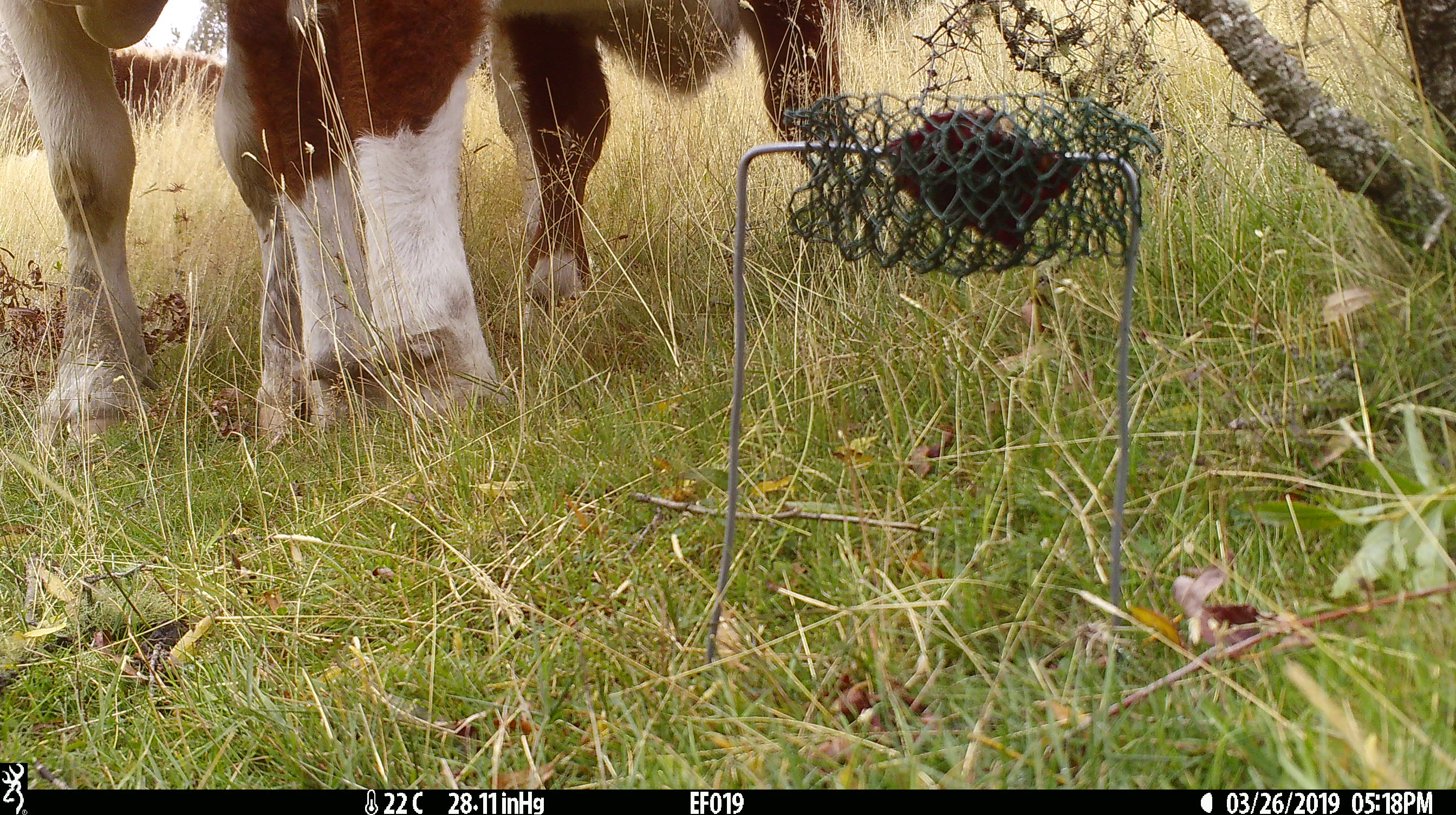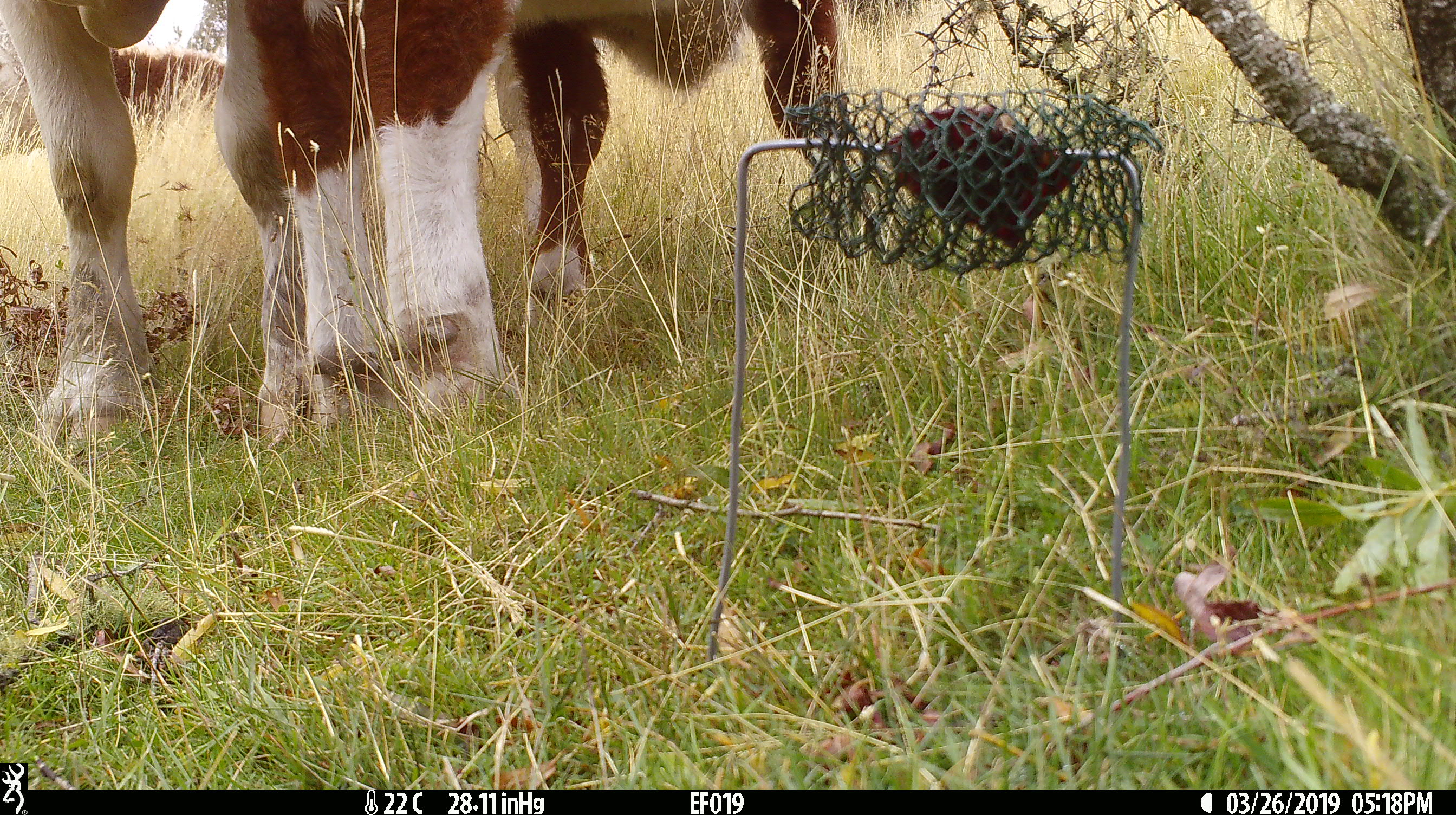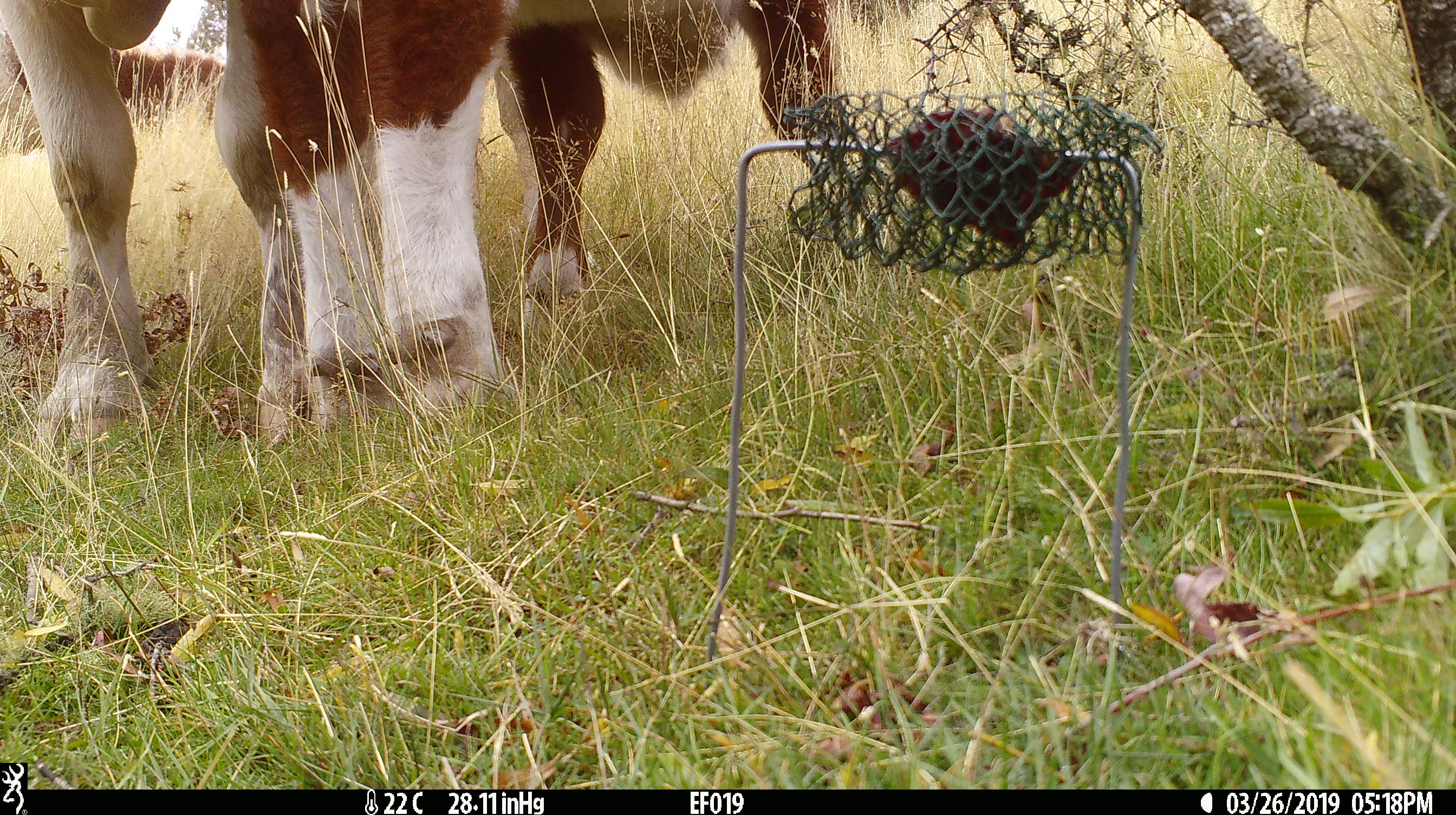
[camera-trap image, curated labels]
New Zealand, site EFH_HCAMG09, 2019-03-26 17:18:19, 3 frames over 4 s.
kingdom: Animalia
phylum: Chordata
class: Mammalia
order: Artiodactyla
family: Bovidae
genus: Bos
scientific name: Bos taurus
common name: domestic cow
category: cow